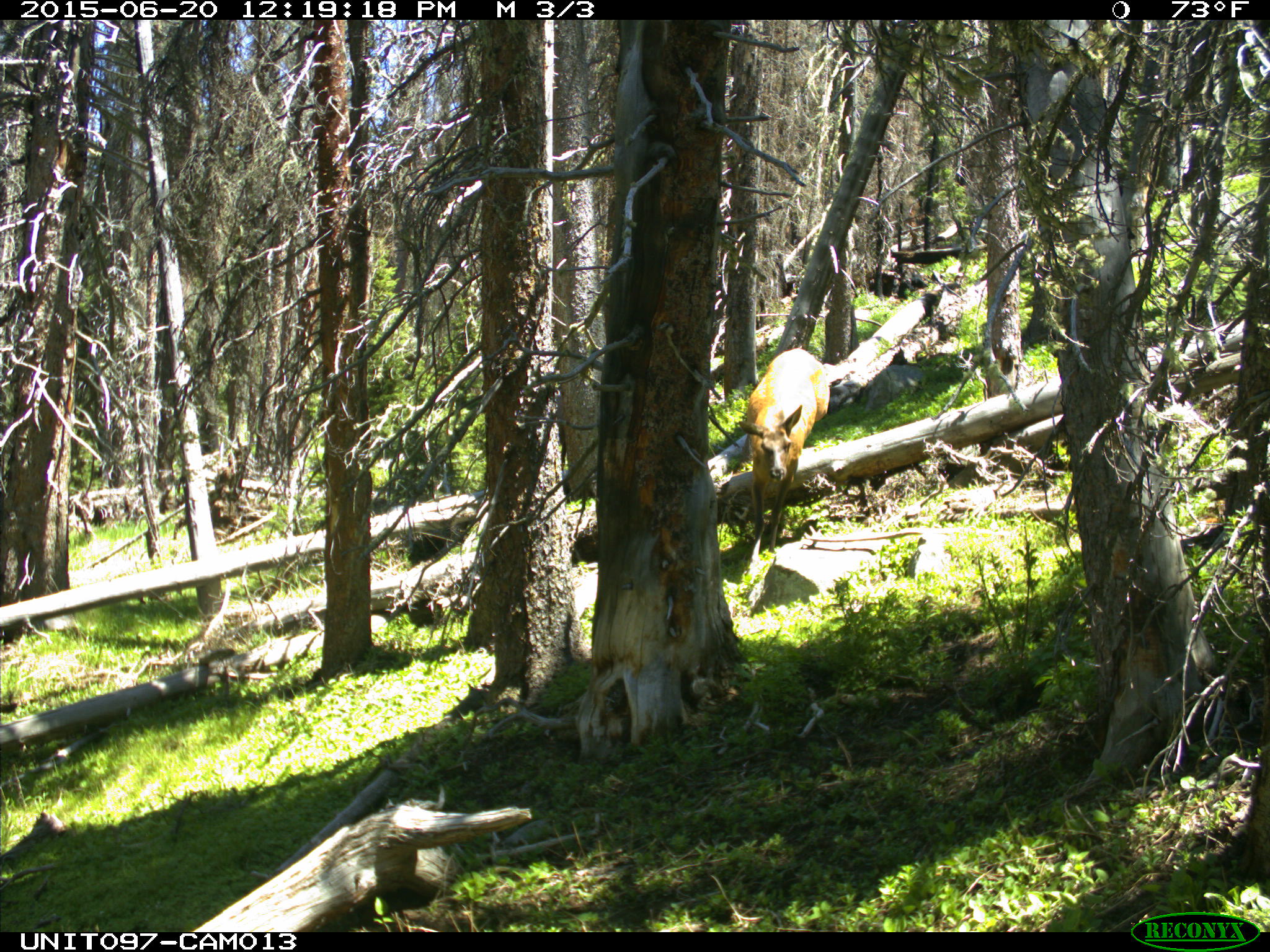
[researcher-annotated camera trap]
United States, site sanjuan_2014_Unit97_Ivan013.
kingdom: Animalia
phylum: Chordata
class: Mammalia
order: Artiodactyla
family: Cervidae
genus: Cervus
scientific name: Cervus elaphus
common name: red deer